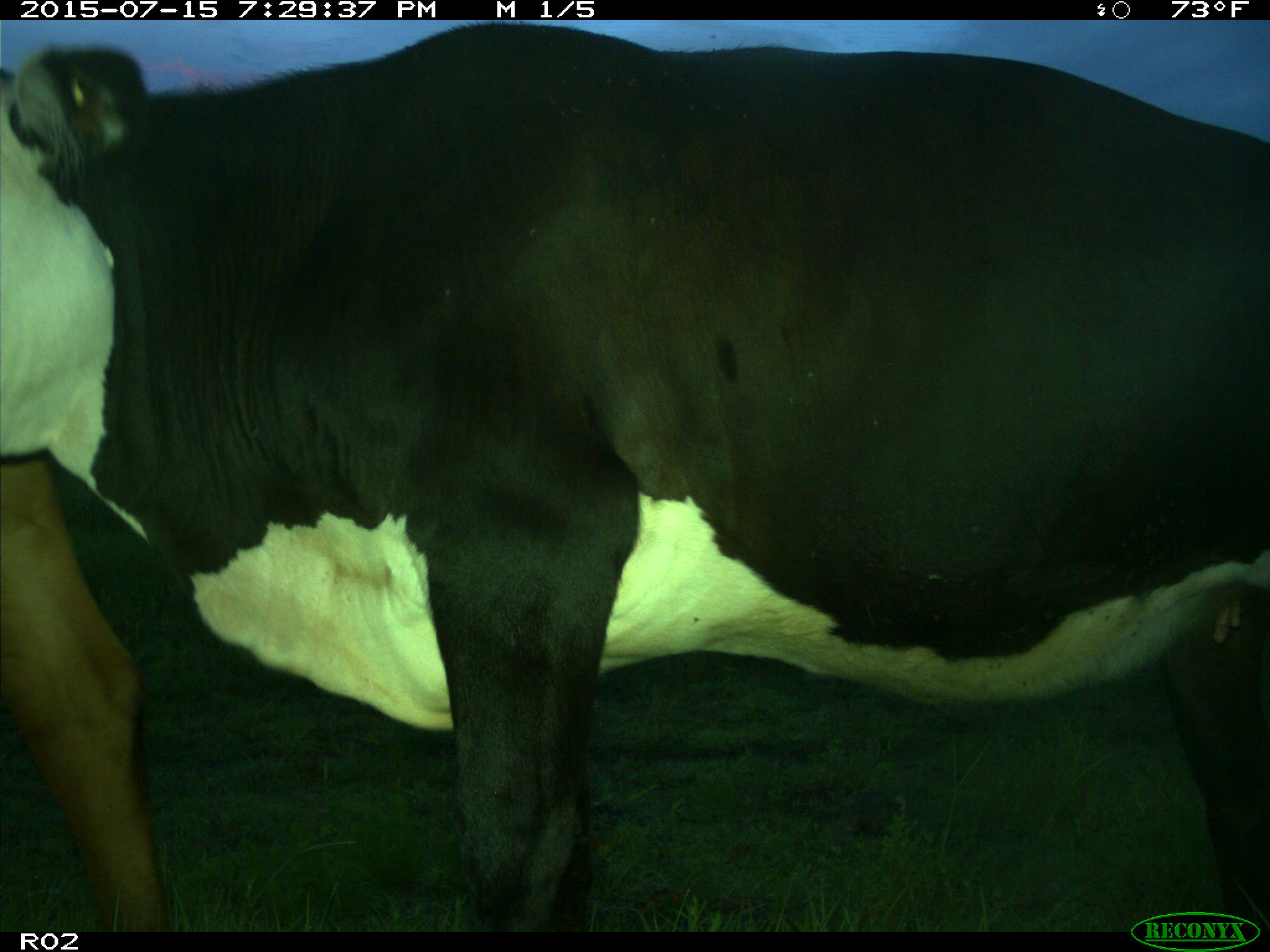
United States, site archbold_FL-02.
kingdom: Animalia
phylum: Chordata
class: Mammalia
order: Artiodactyla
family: Bovidae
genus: Bos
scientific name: Bos taurus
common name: domestic cow